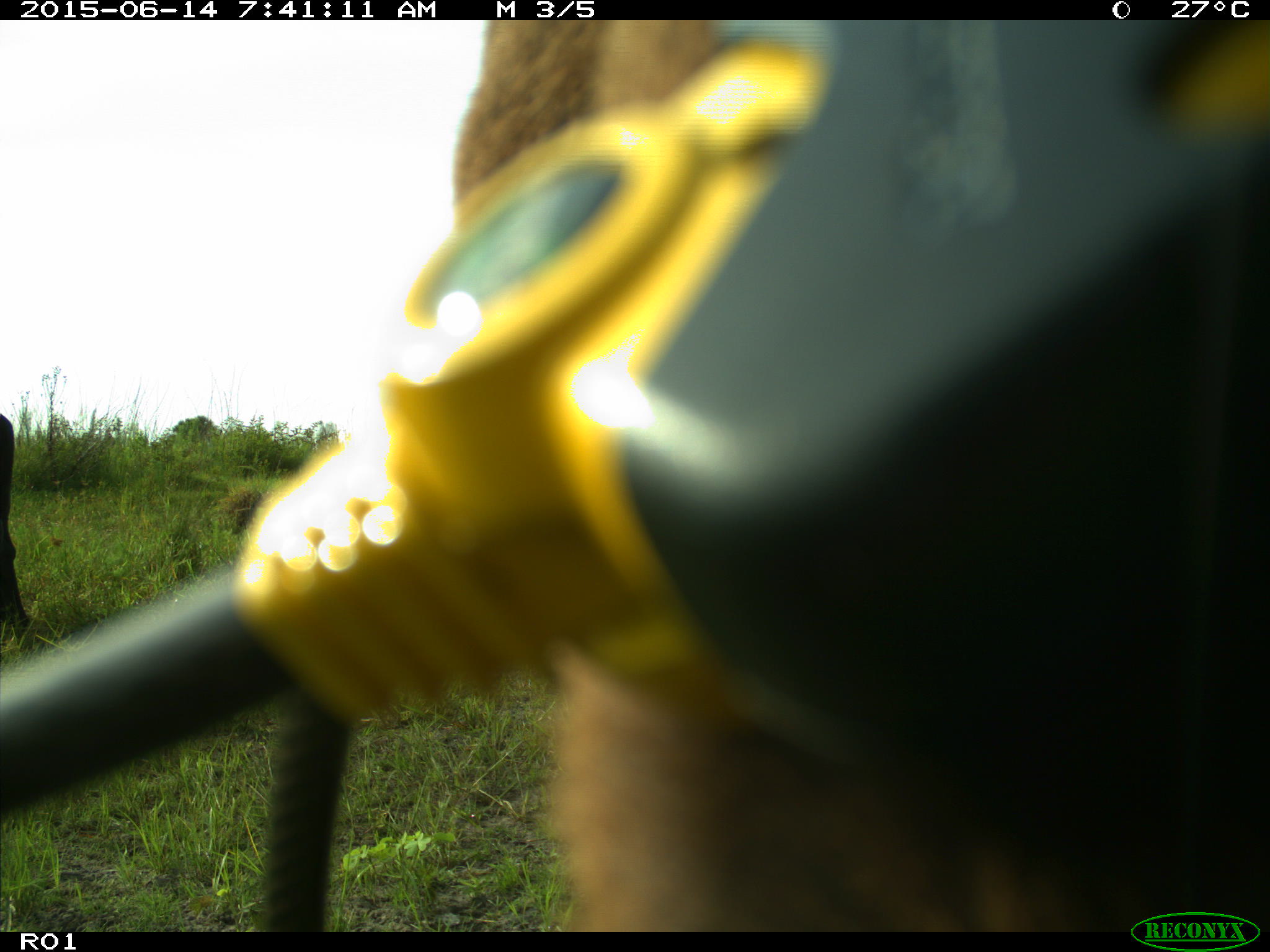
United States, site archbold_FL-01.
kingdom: Animalia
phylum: Chordata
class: Mammalia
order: Artiodactyla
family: Bovidae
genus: Bos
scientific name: Bos taurus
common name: domestic cow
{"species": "Bos taurus (domestic cow)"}